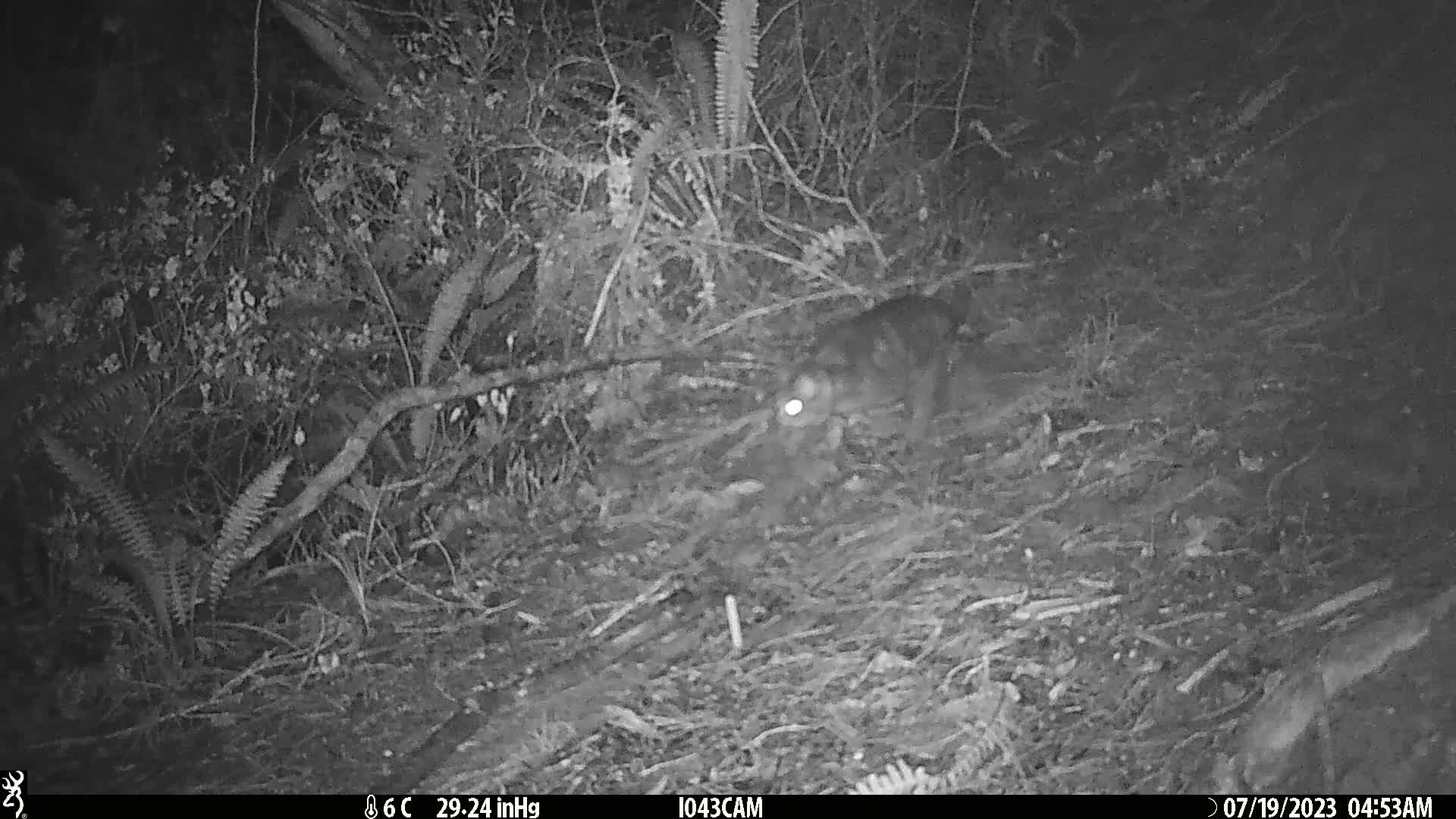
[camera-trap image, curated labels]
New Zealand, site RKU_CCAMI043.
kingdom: Animalia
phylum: Chordata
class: Mammalia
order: Carnivora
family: Felidae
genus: Felis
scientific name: Felis catus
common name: domestic cat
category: cat